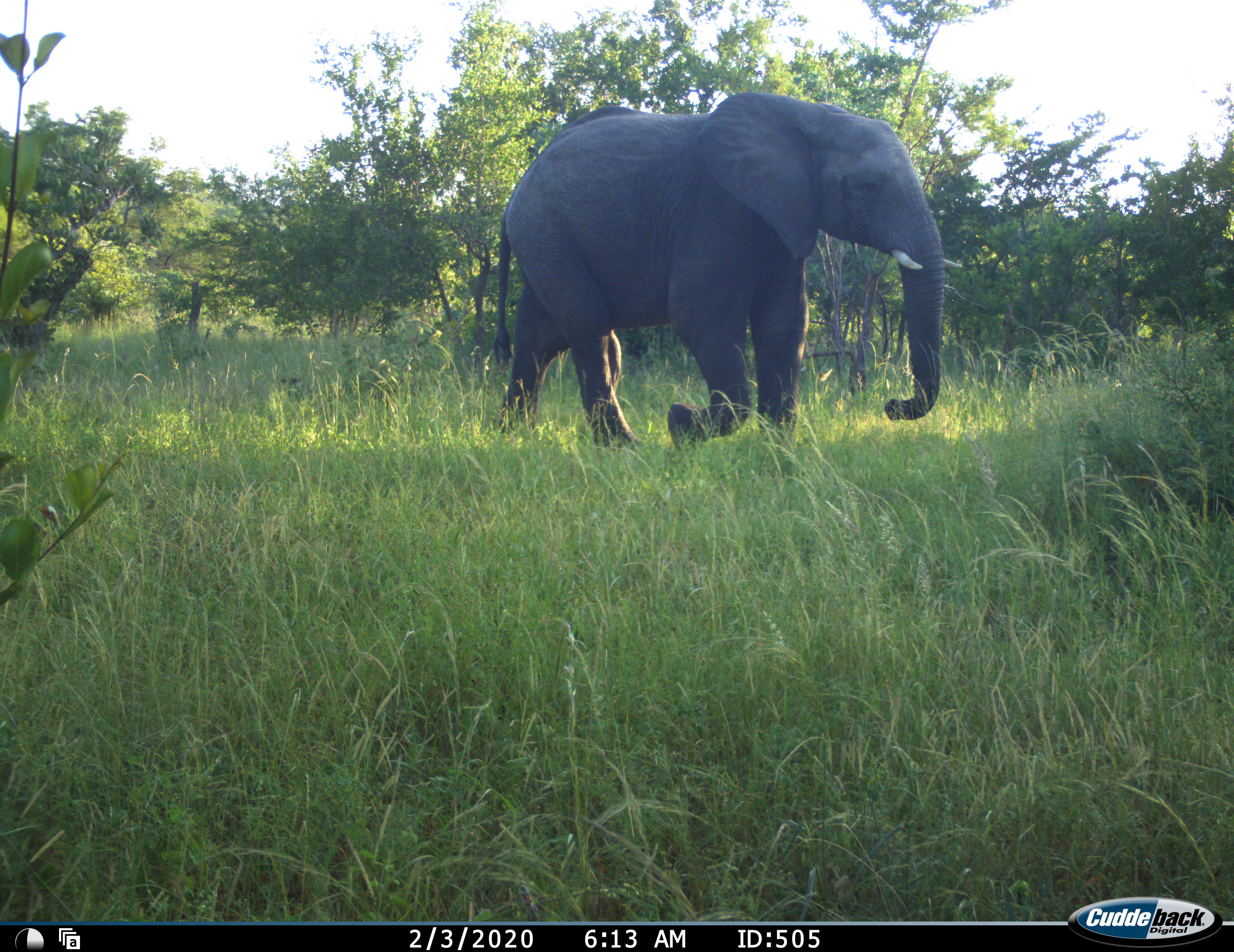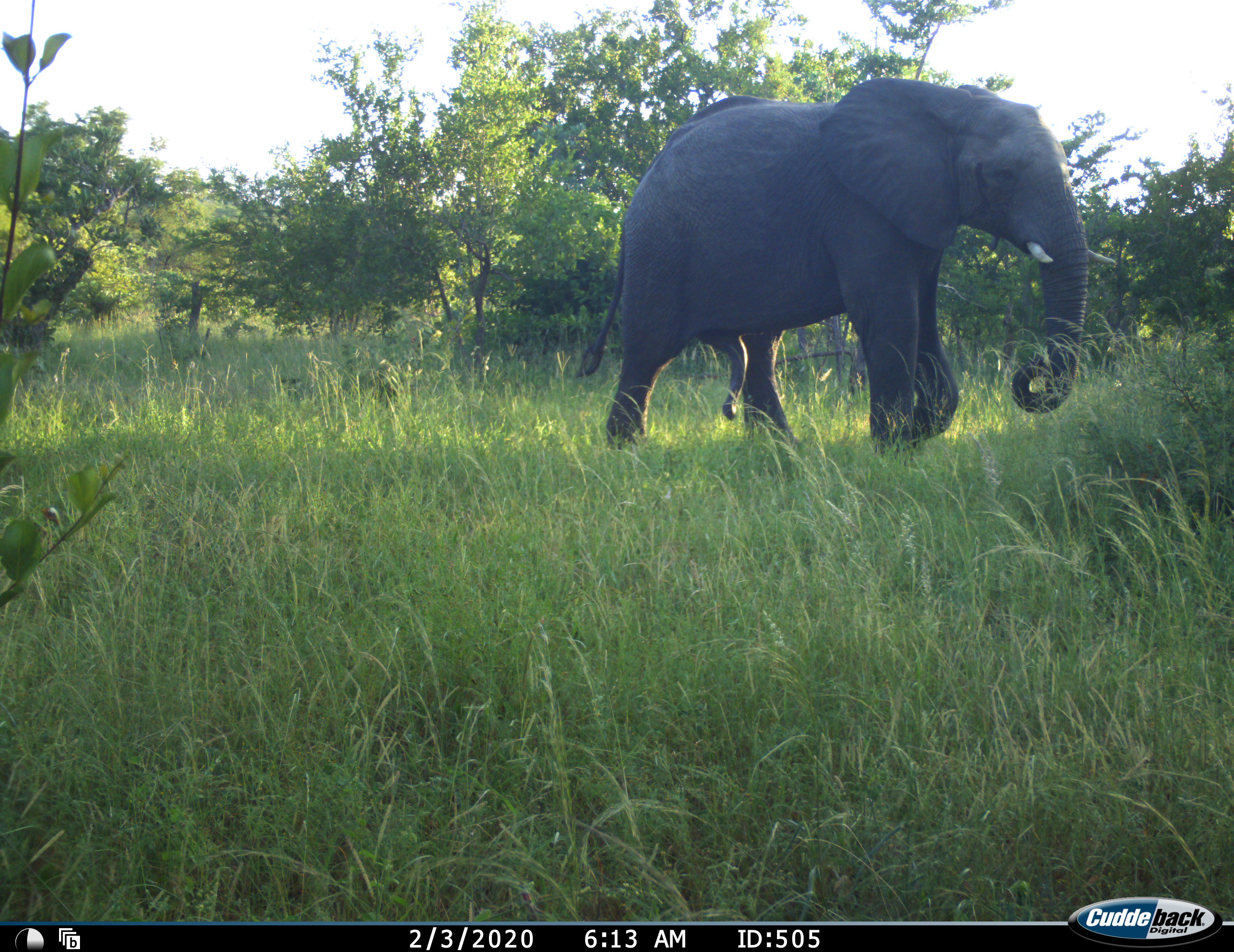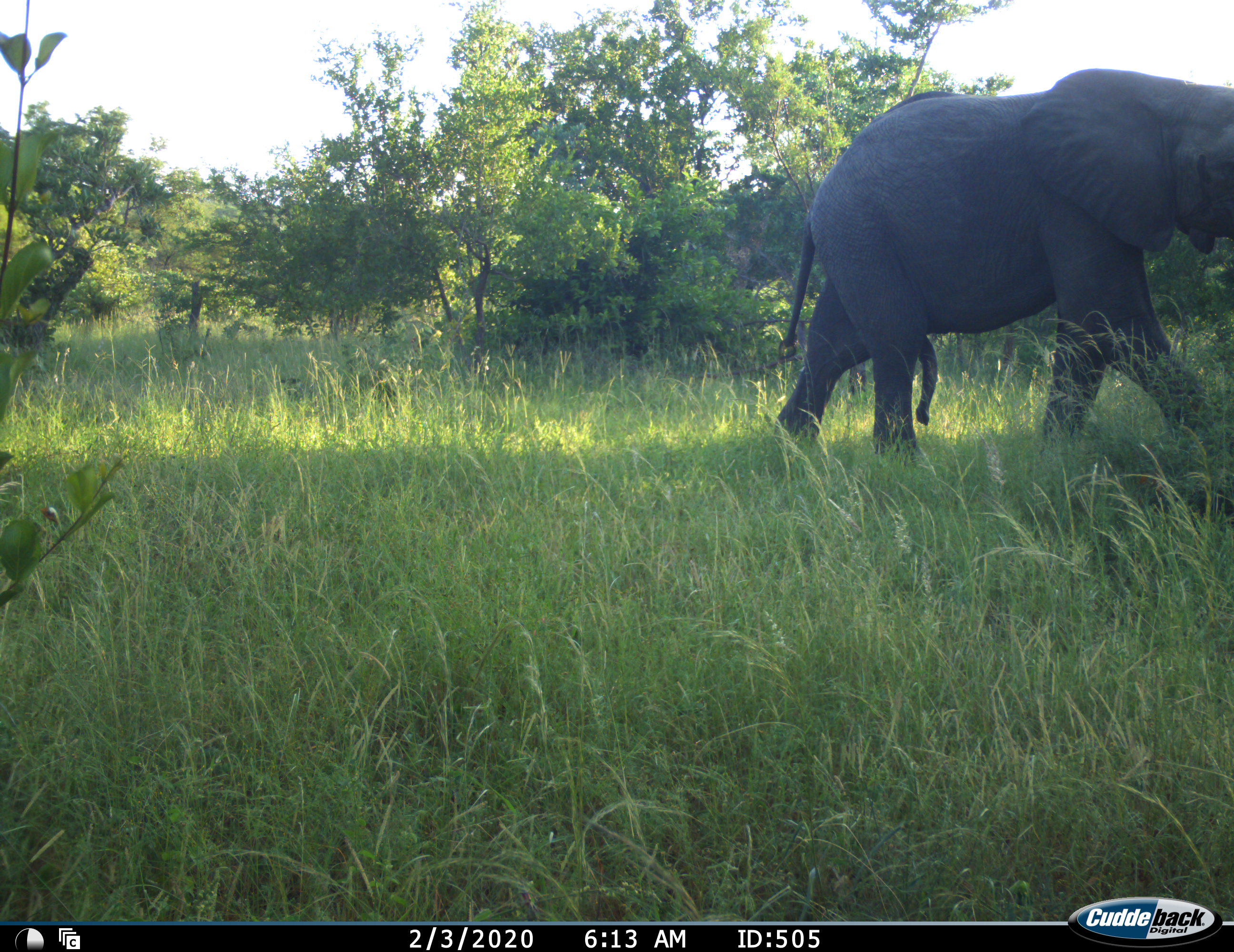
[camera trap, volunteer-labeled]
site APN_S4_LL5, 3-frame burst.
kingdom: Animalia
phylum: Chordata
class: Mammalia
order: Proboscidea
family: Elephantidae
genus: Loxodonta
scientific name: Loxodonta africana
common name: african bush elephant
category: elephant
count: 1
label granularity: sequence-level